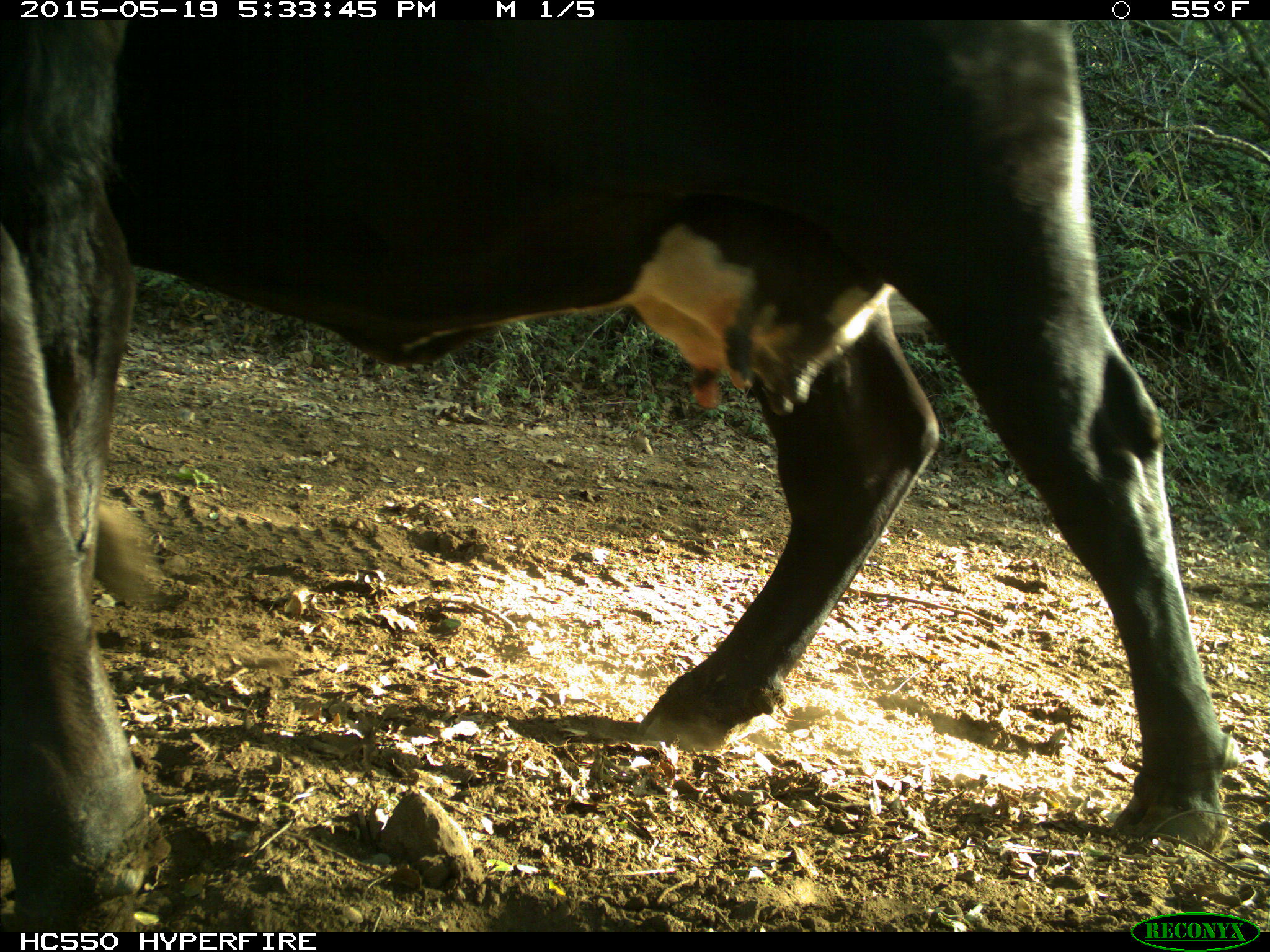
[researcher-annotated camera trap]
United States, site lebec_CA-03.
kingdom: Animalia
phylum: Chordata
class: Mammalia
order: Artiodactyla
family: Bovidae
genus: Bos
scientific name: Bos taurus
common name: domestic cow